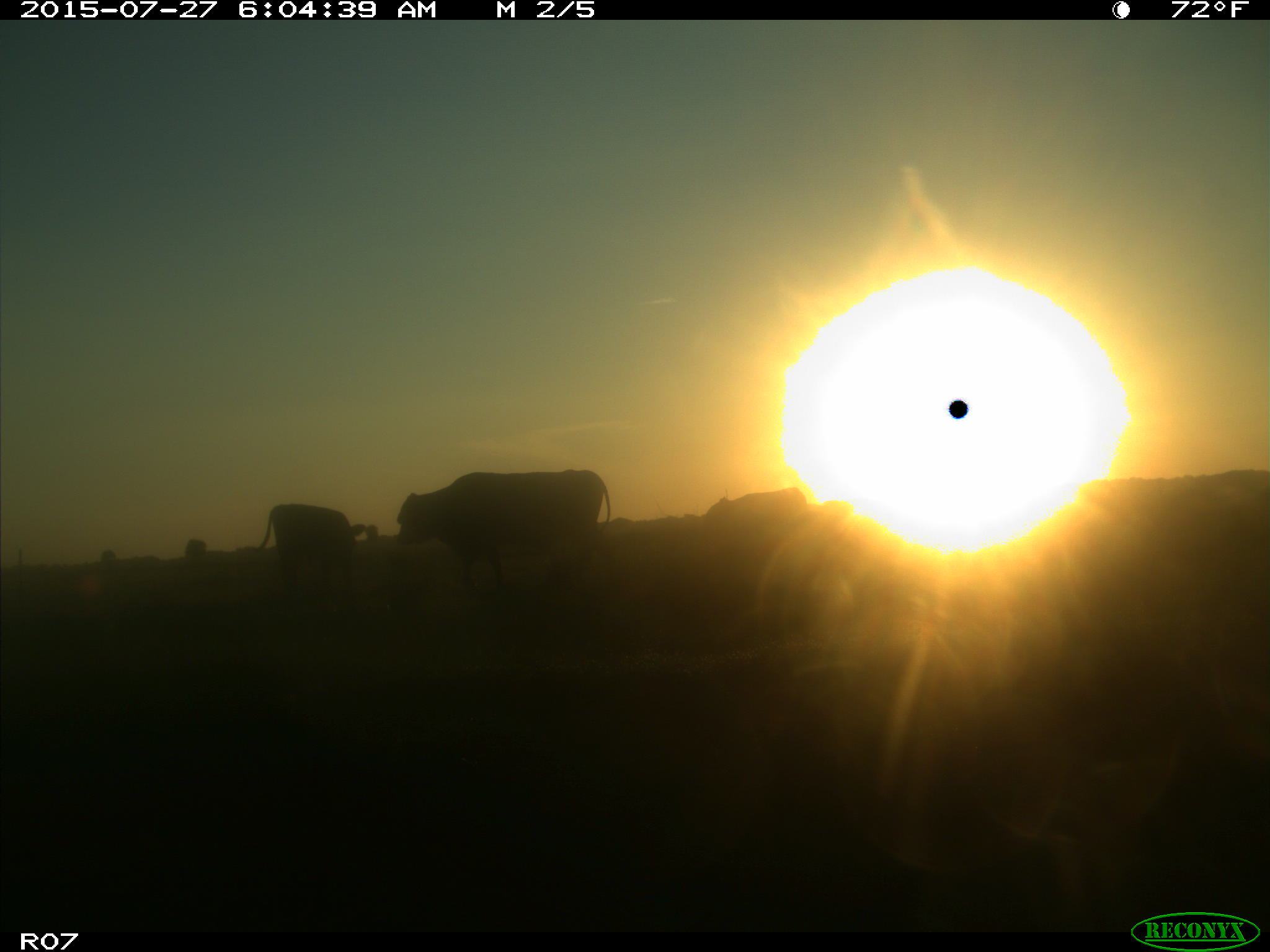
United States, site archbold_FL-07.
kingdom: Animalia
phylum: Chordata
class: Mammalia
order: Artiodactyla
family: Bovidae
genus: Bos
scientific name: Bos taurus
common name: domestic cow